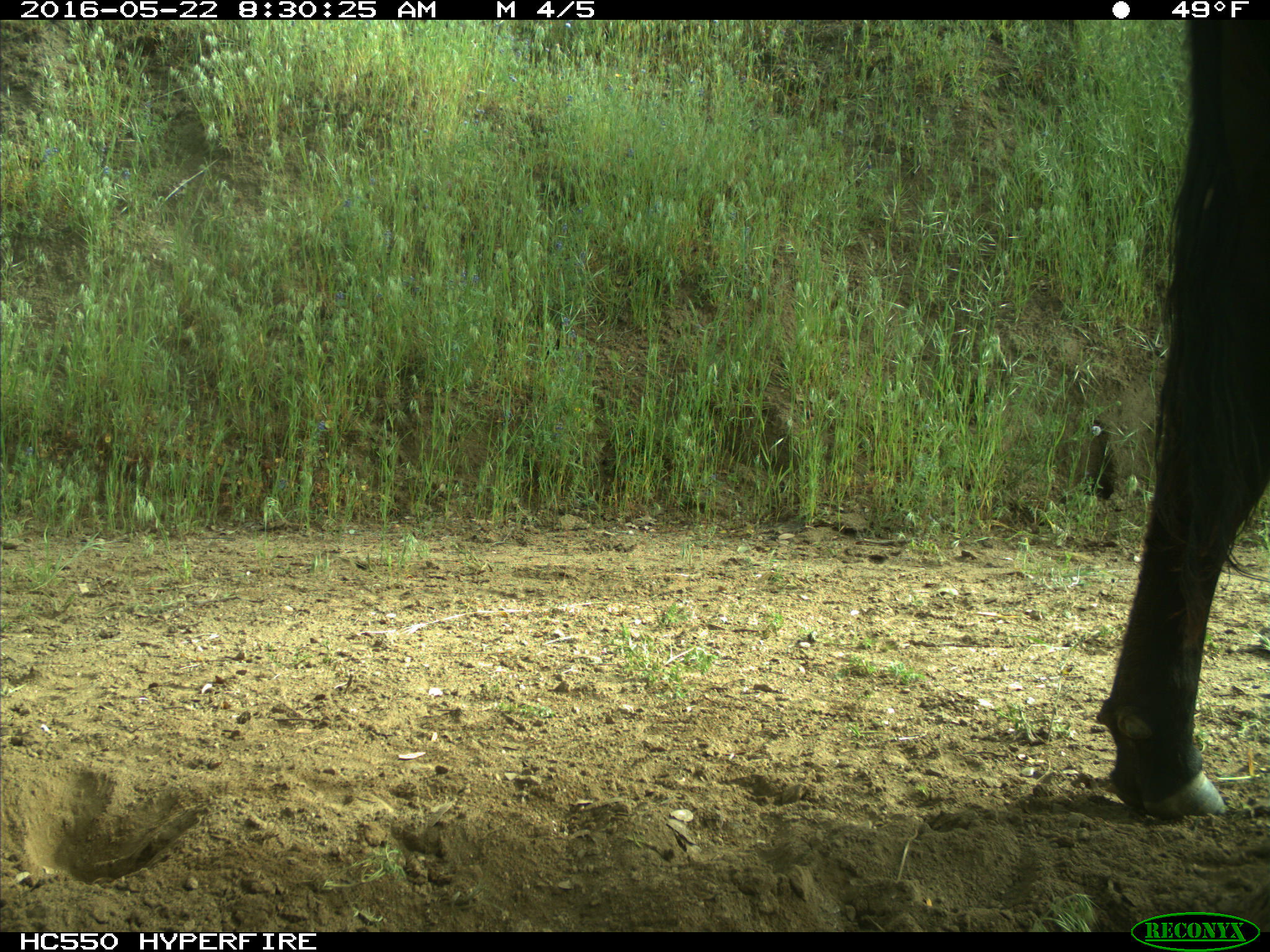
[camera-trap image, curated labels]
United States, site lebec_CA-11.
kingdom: Animalia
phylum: Chordata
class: Mammalia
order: Artiodactyla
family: Bovidae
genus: Bos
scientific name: Bos taurus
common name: domestic cow